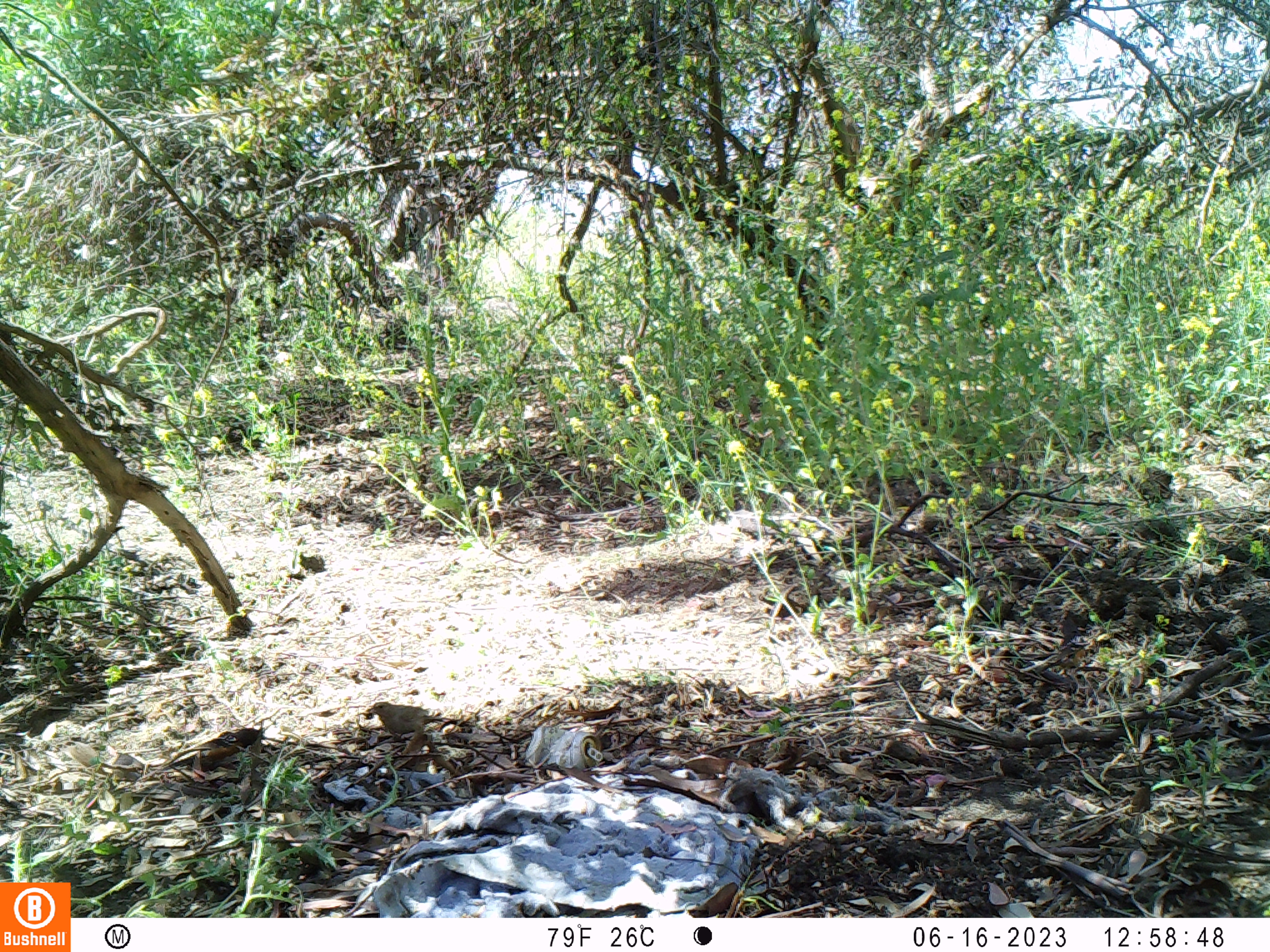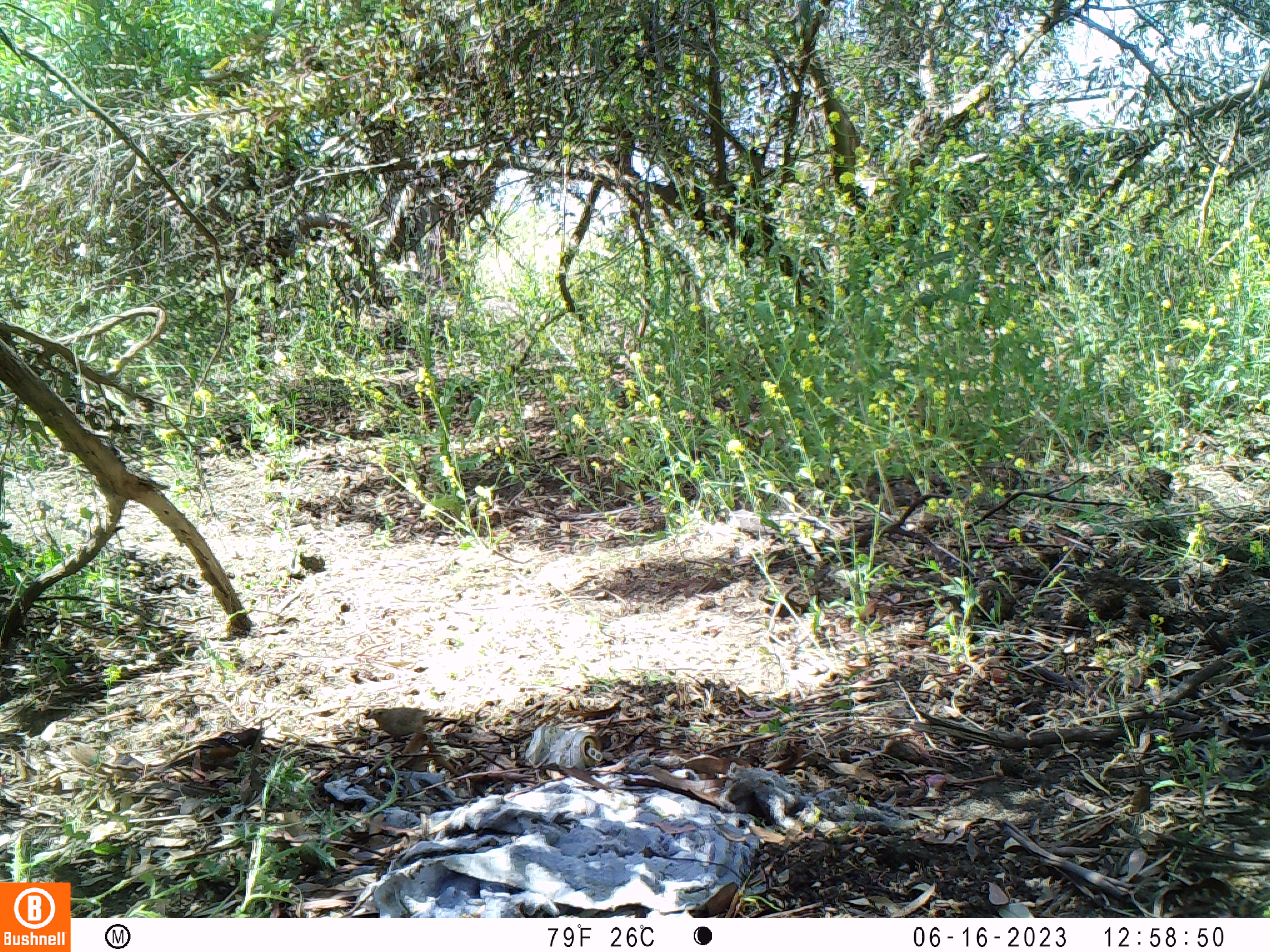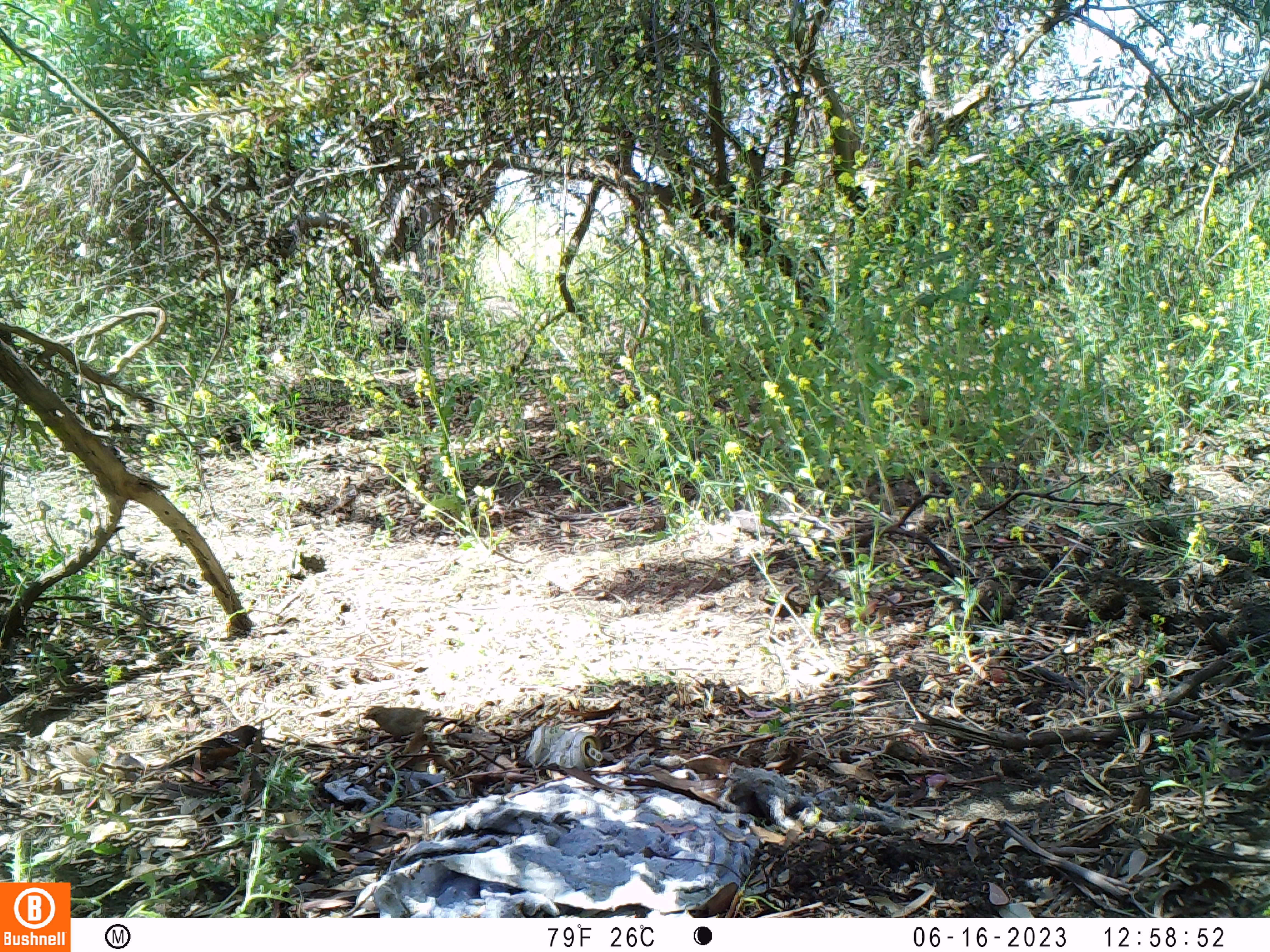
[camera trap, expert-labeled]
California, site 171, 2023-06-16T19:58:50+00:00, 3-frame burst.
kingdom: Animalia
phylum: Chordata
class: Mammalia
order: Rodentia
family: Sciuridae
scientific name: Sciuridae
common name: squirrel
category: unknown squirrel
Unknown squirrel (squirrel) (Sciuridae).